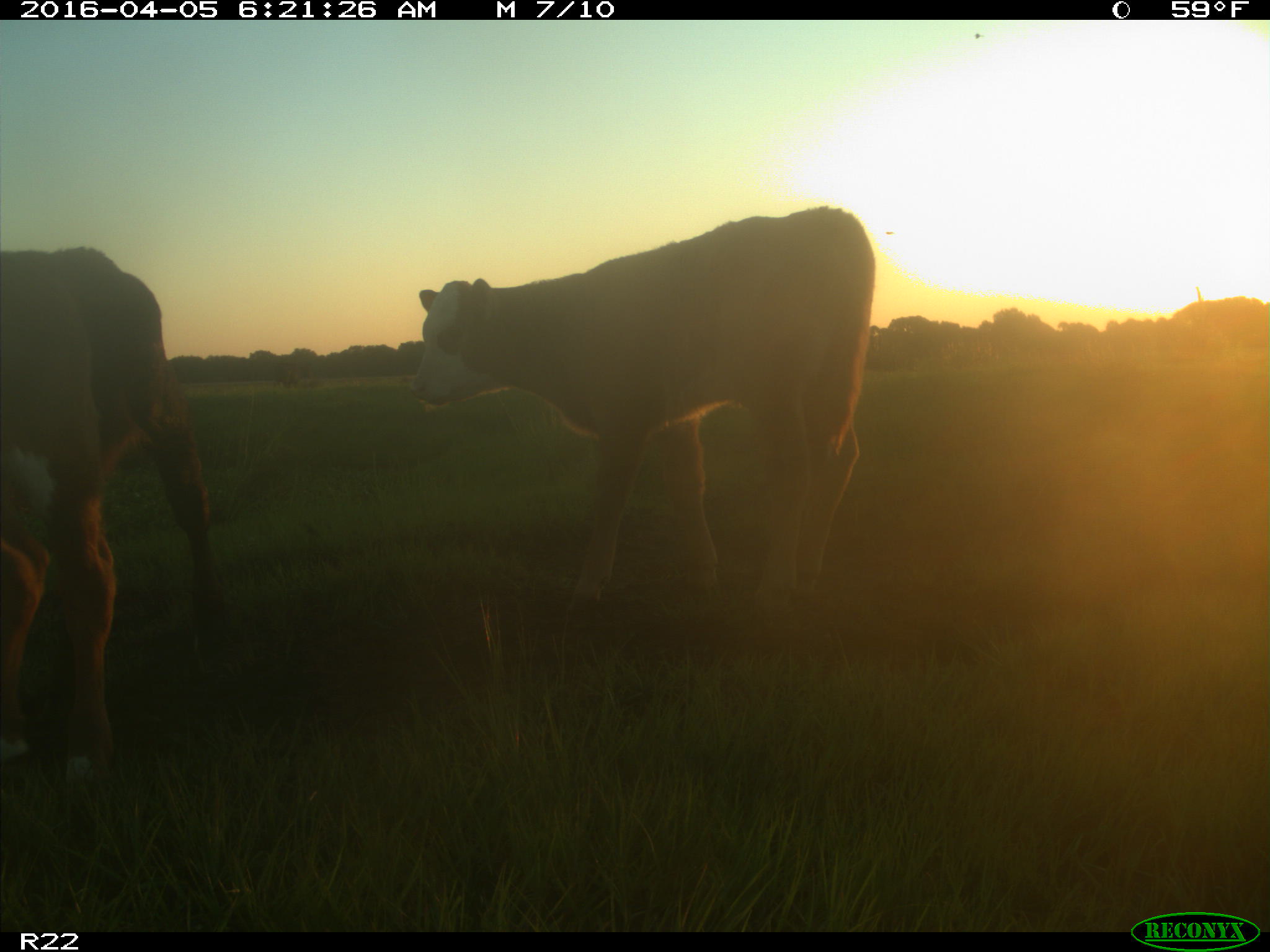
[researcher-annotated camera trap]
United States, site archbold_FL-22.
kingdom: Animalia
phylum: Chordata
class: Mammalia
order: Artiodactyla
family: Bovidae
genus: Bos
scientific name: Bos taurus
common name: domestic cow